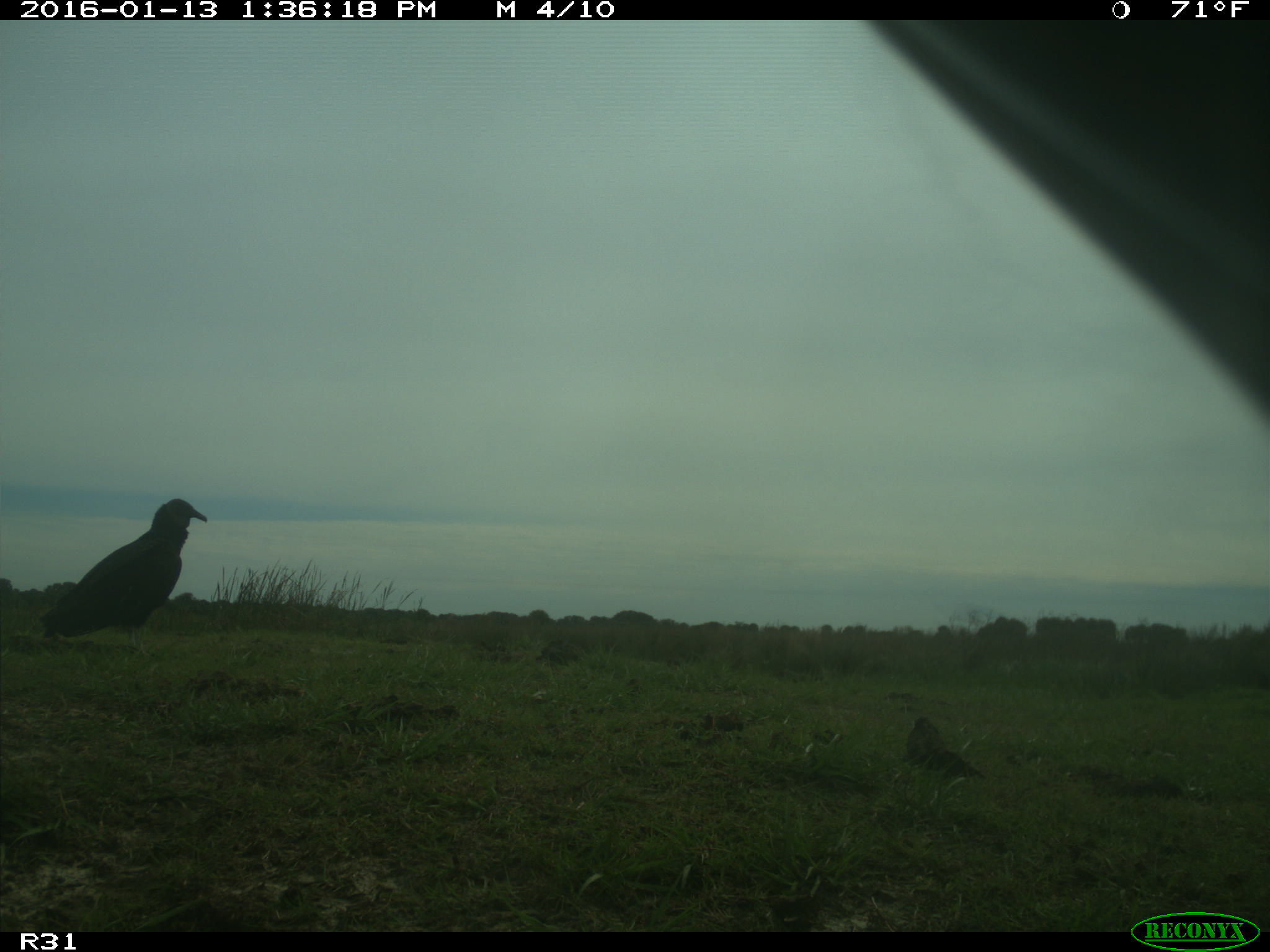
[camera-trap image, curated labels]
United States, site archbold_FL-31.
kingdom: Animalia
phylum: Chordata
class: Aves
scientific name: Aves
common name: birds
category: unidentified bird